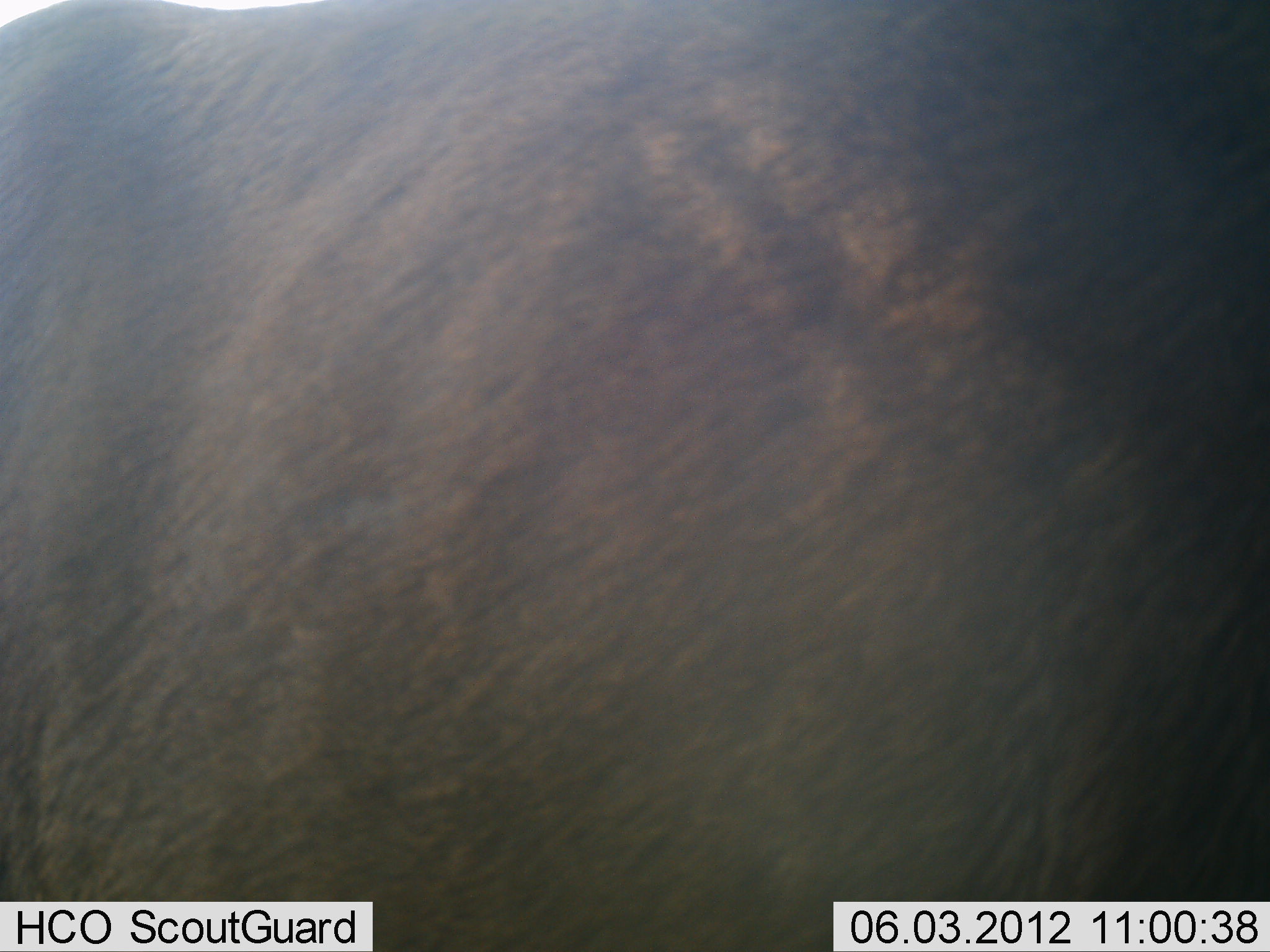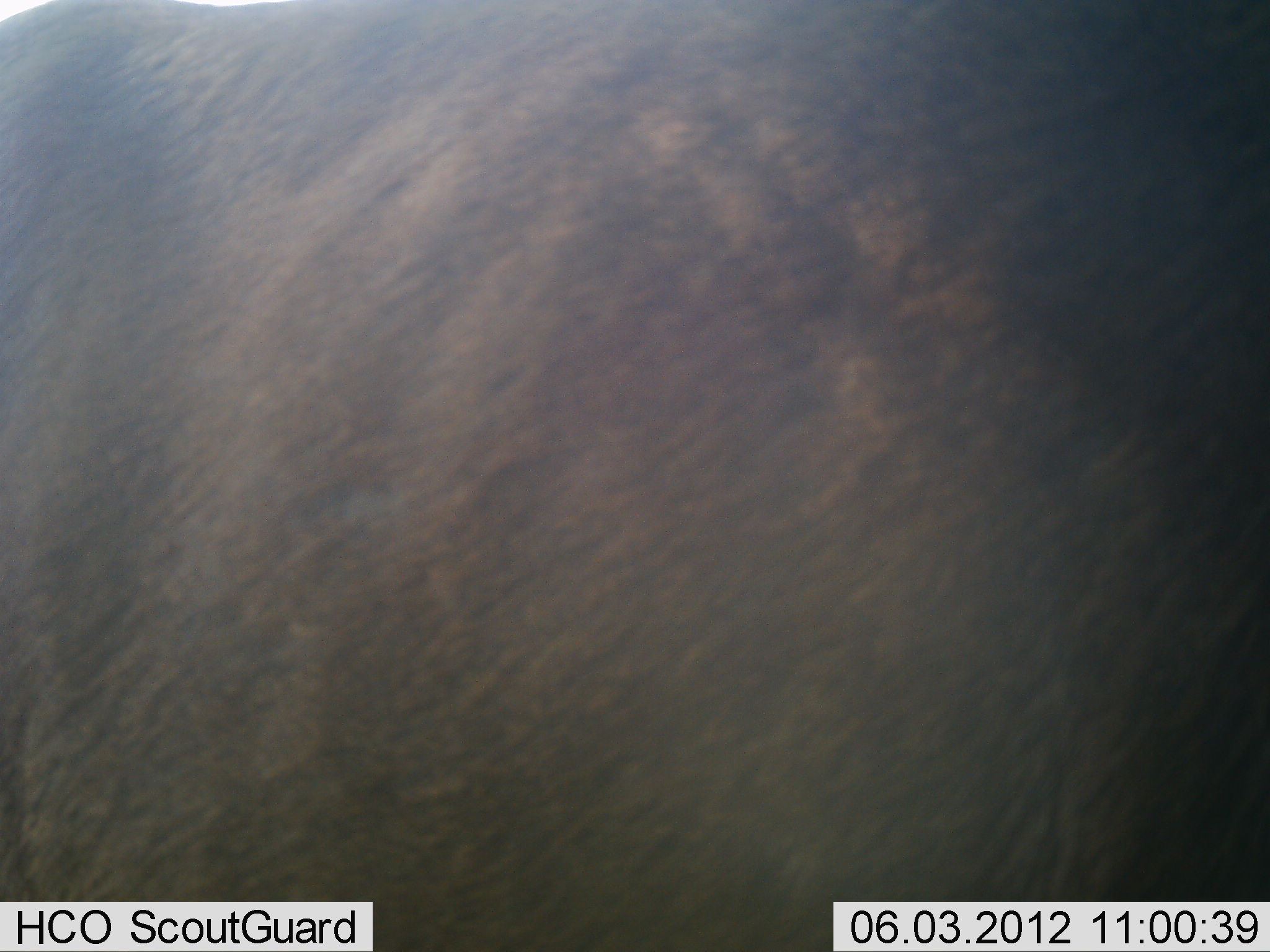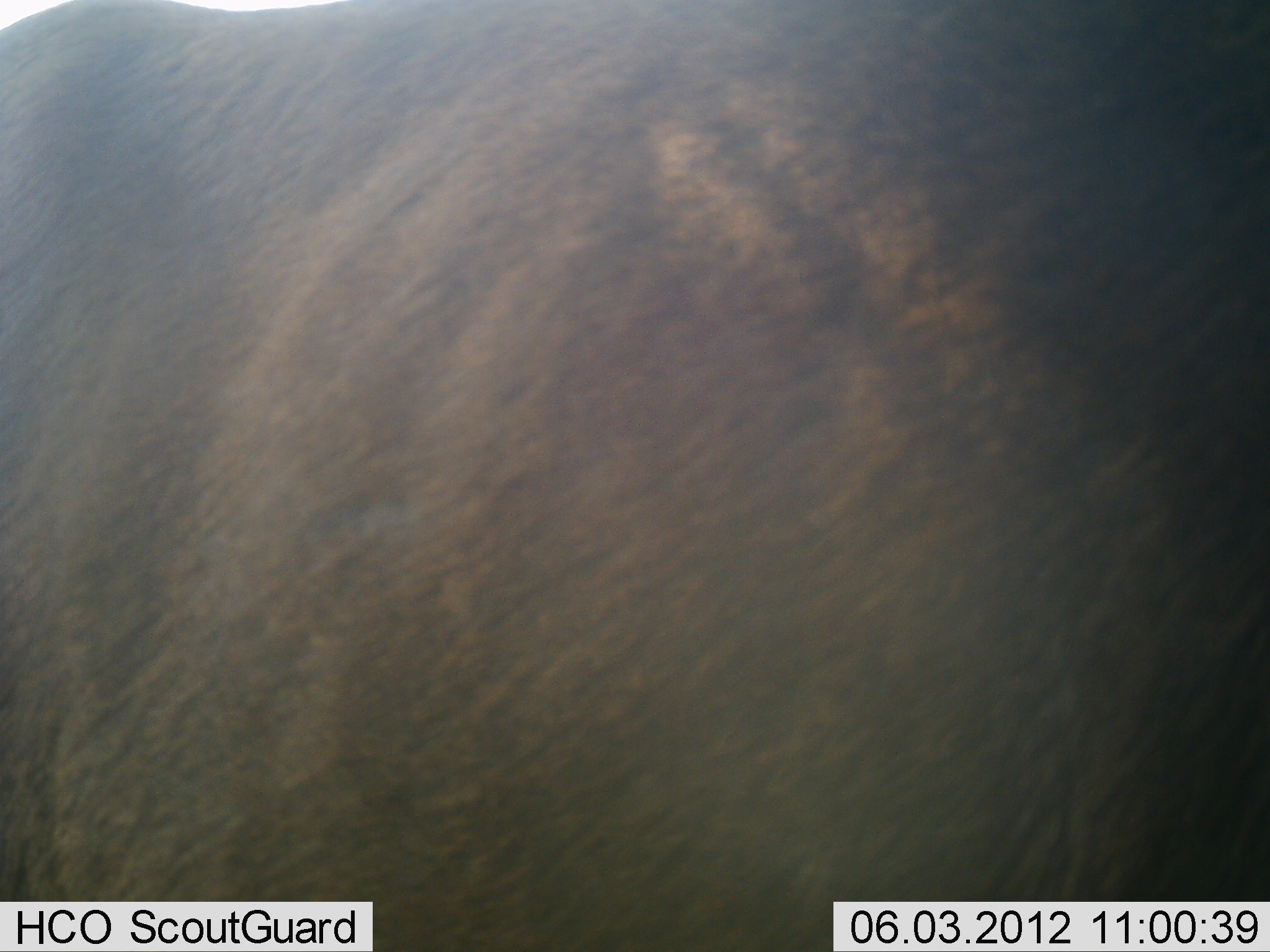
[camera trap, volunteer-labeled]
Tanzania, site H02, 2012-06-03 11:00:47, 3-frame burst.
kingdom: Animalia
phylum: Chordata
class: Mammalia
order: Artiodactyla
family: Bovidae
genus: Connochaetes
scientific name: Connochaetes taurinus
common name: blue wildebeest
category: wildebeest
Wildebeest (blue wildebeest) (Connochaetes taurinus), count 1. Behavior (volunteer vote fractions): standing 100%, resting 0%, moving 0%, interacting 0%. Young present (vote fraction): 0%. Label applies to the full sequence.